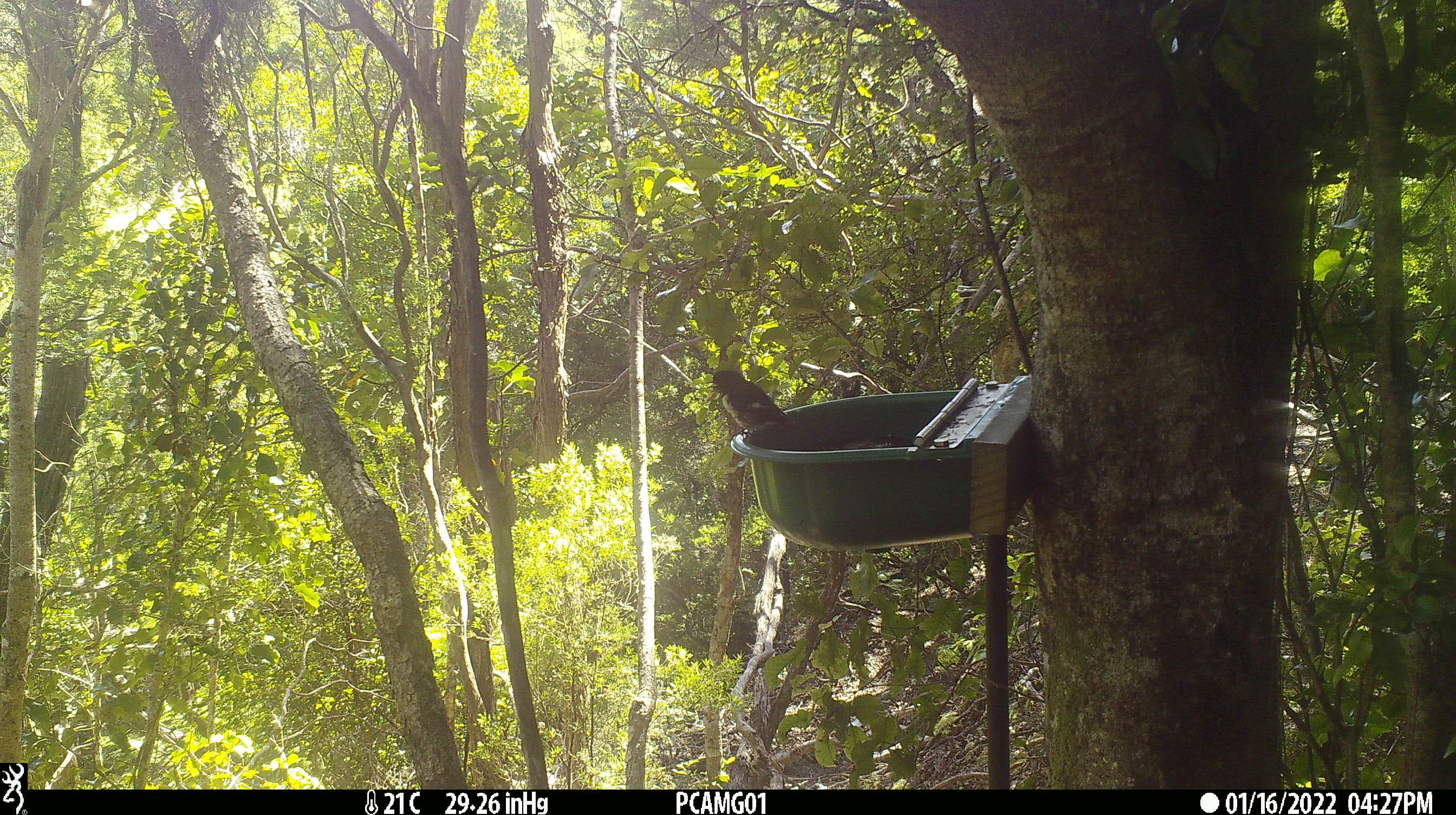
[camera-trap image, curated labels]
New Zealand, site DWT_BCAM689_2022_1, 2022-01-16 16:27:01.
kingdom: Animalia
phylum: Chordata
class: Aves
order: Passeriformes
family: Petroicidae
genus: Petroica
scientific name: Petroica macrocephala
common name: tomtit